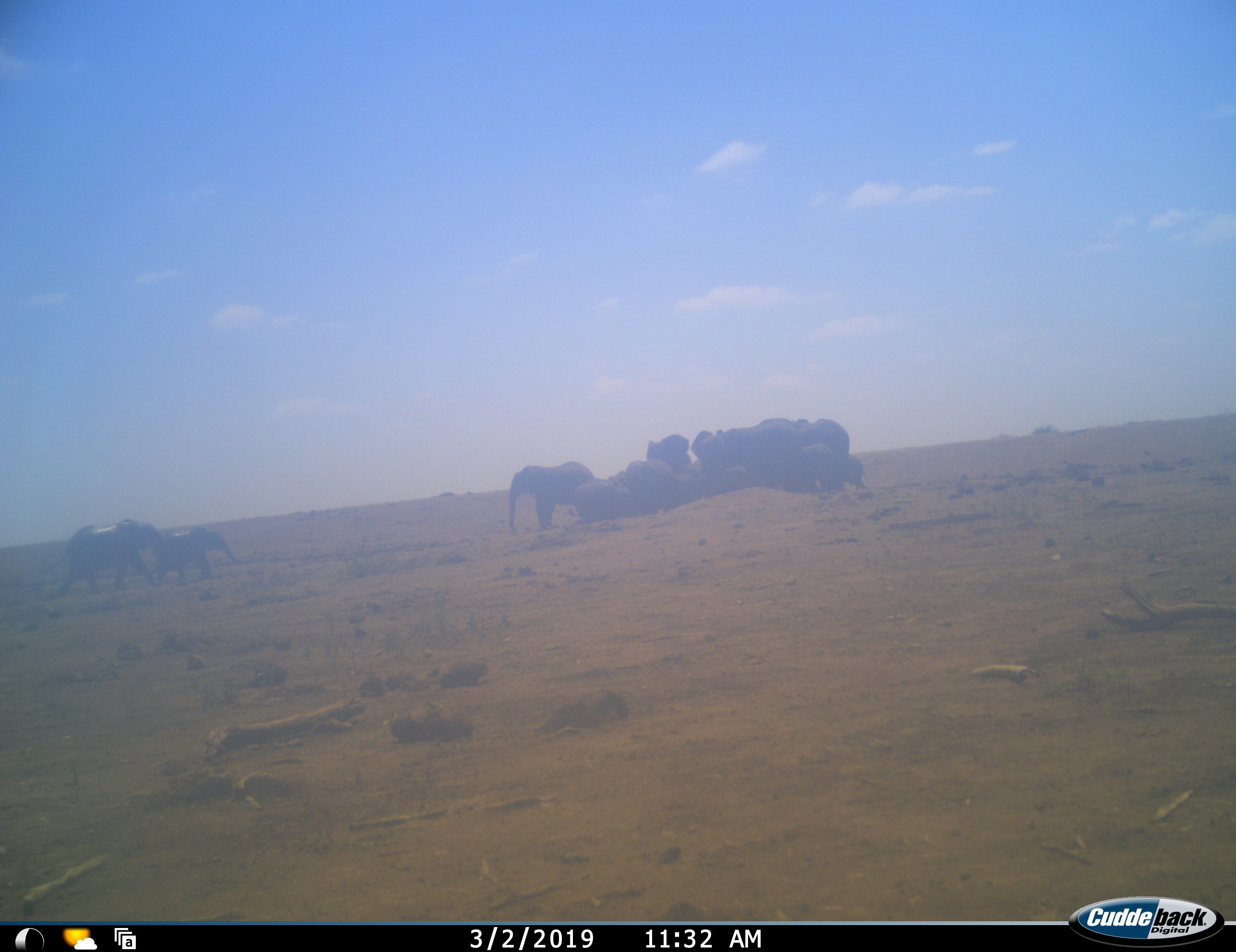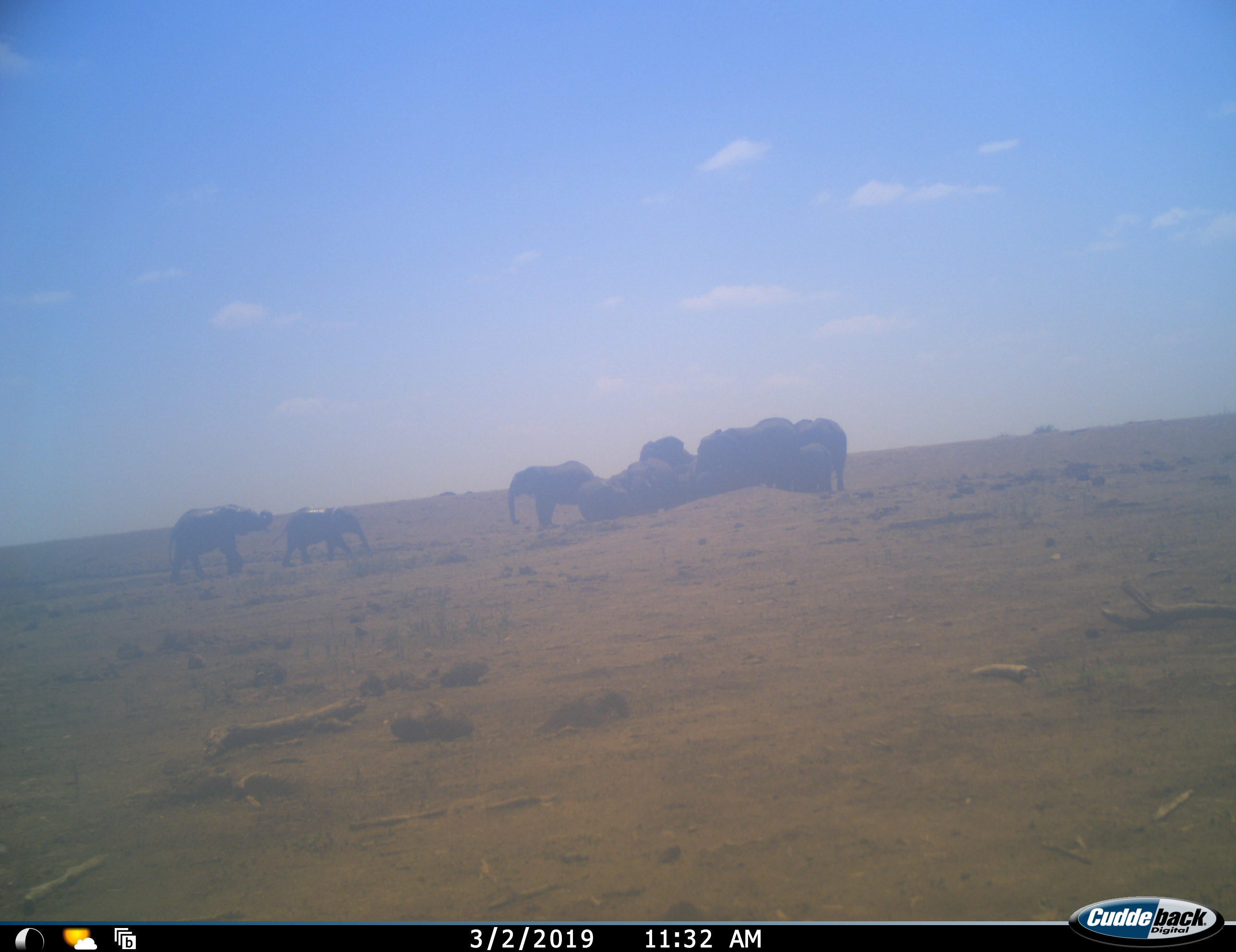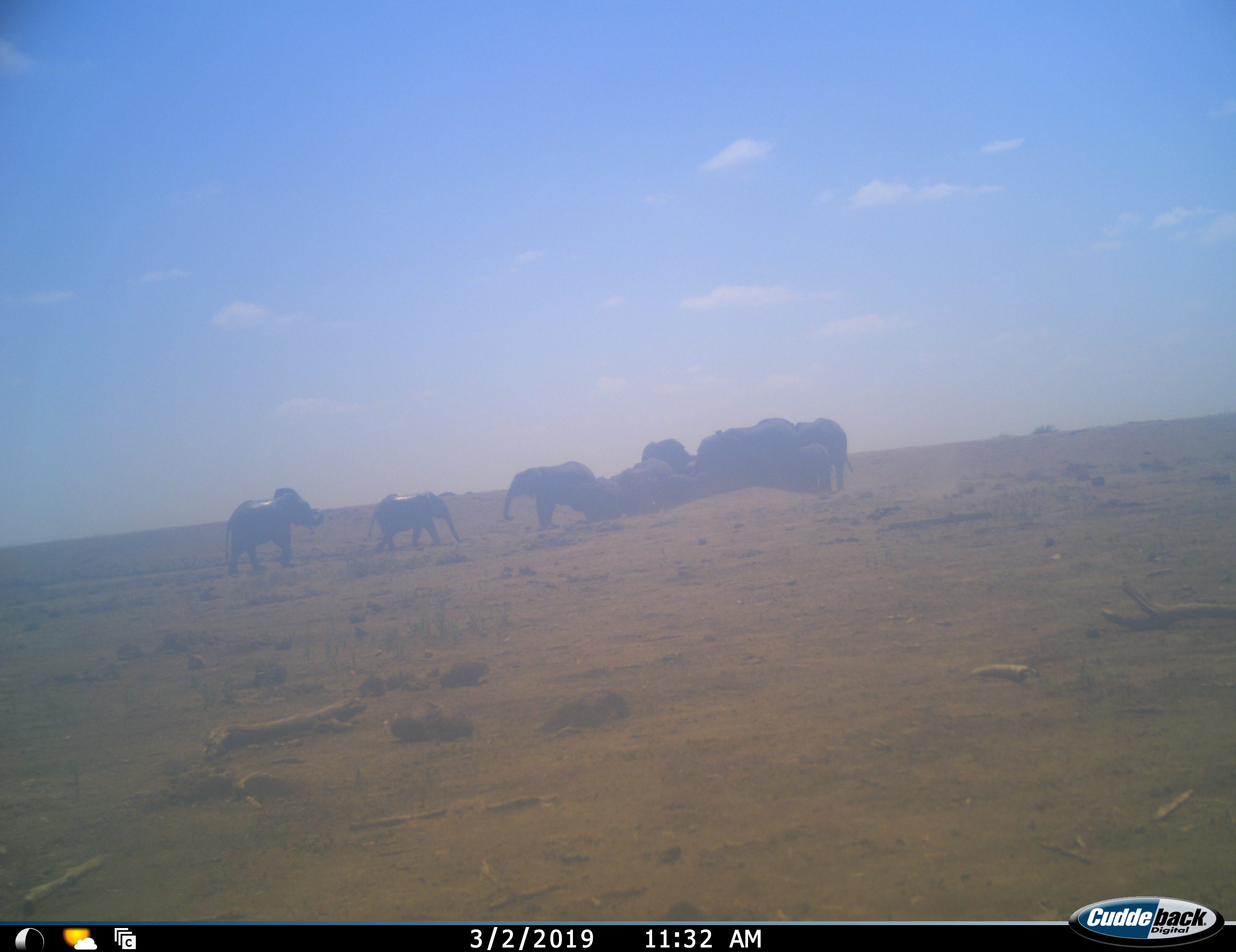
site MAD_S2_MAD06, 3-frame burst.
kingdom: Animalia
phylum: Chordata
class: Mammalia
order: Proboscidea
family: Elephantidae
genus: Loxodonta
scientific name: Loxodonta africana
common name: african bush elephant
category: elephant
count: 11-50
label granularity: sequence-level